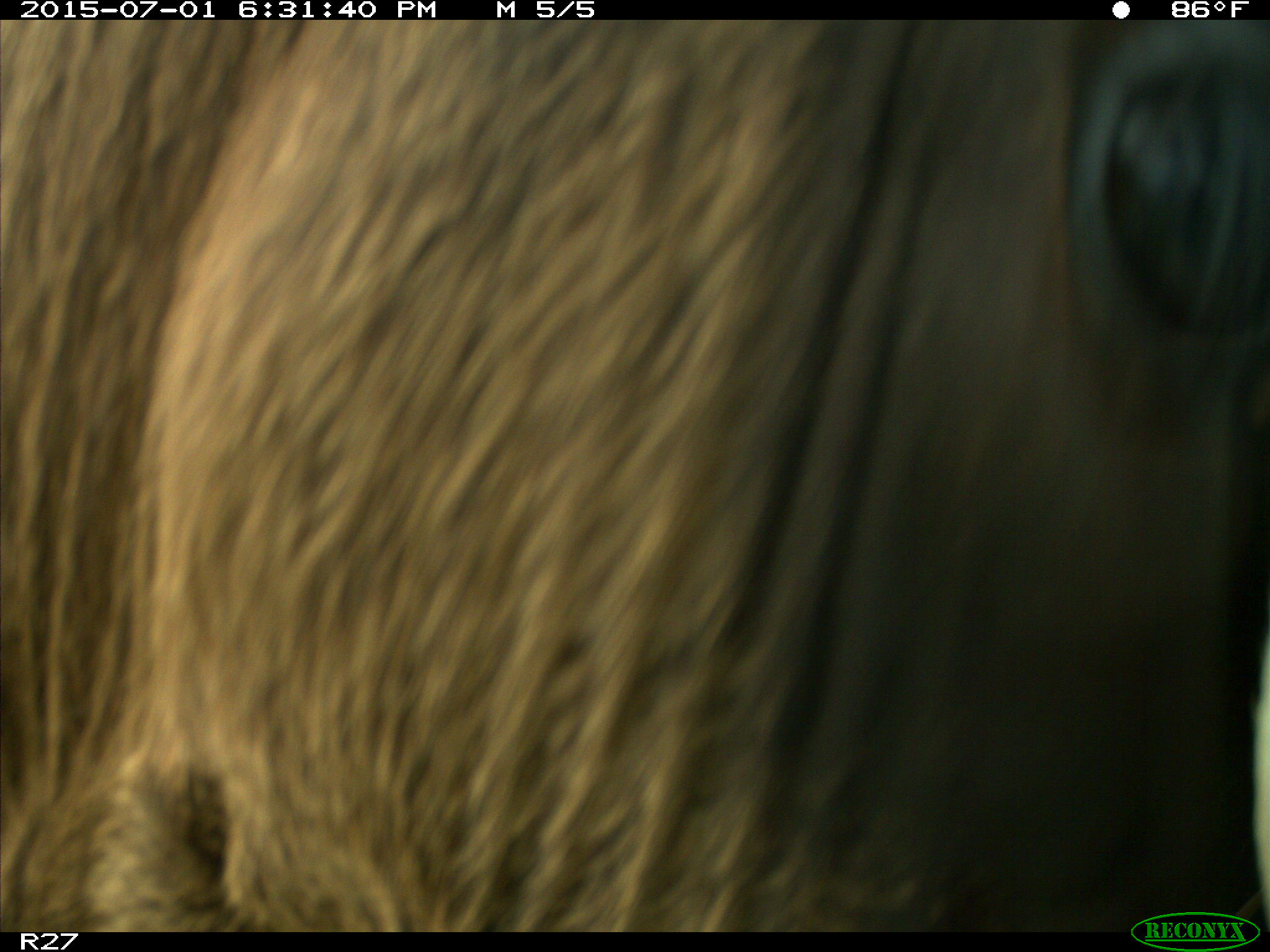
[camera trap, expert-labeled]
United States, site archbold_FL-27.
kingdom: Animalia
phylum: Chordata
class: Mammalia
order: Artiodactyla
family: Bovidae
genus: Bos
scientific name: Bos taurus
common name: domestic cow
Bos taurus (domestic cow).